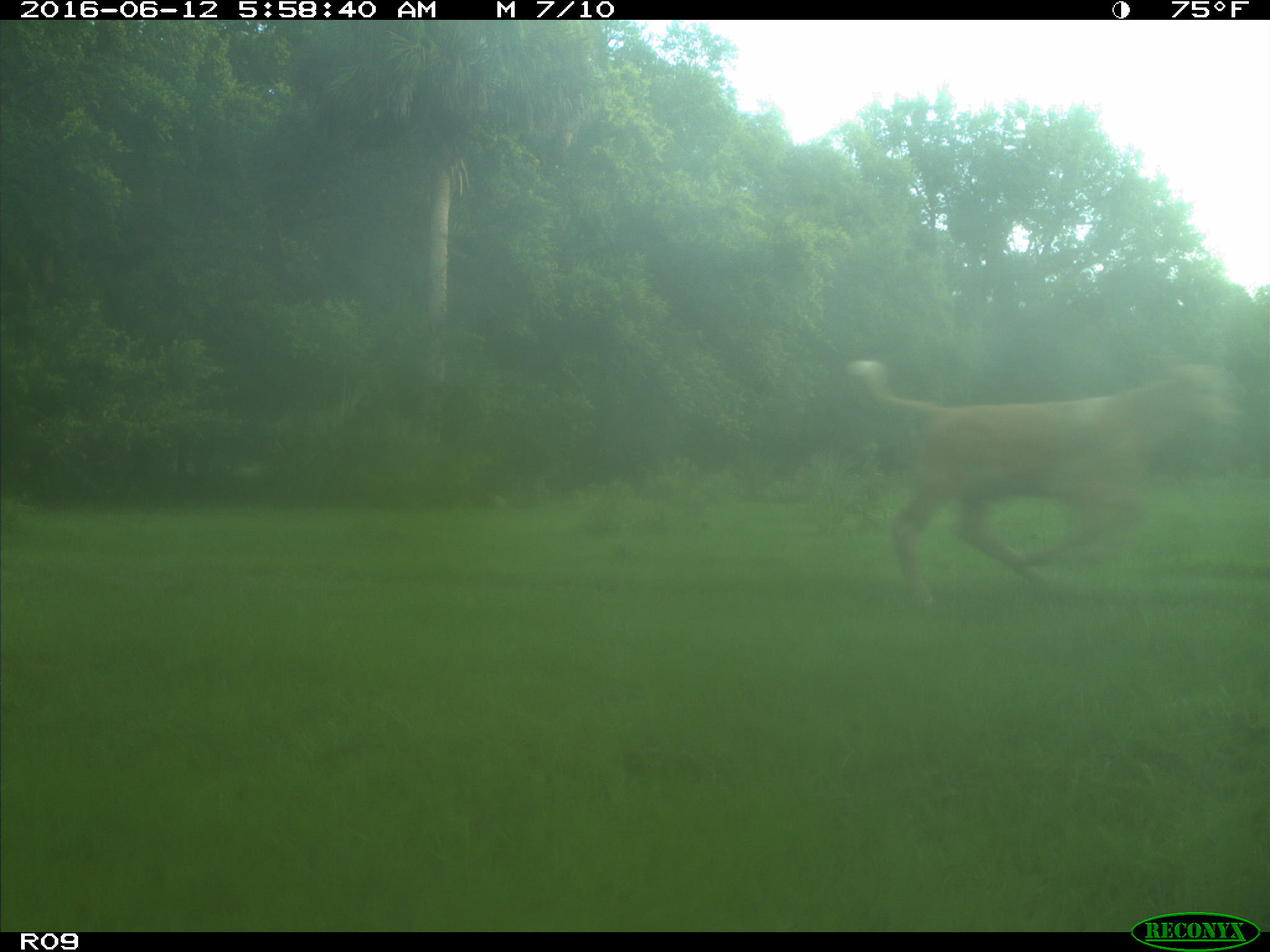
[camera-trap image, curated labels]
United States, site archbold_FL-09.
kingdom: Animalia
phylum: Chordata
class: Mammalia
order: Artiodactyla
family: Bovidae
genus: Bos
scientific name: Bos taurus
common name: domestic cow